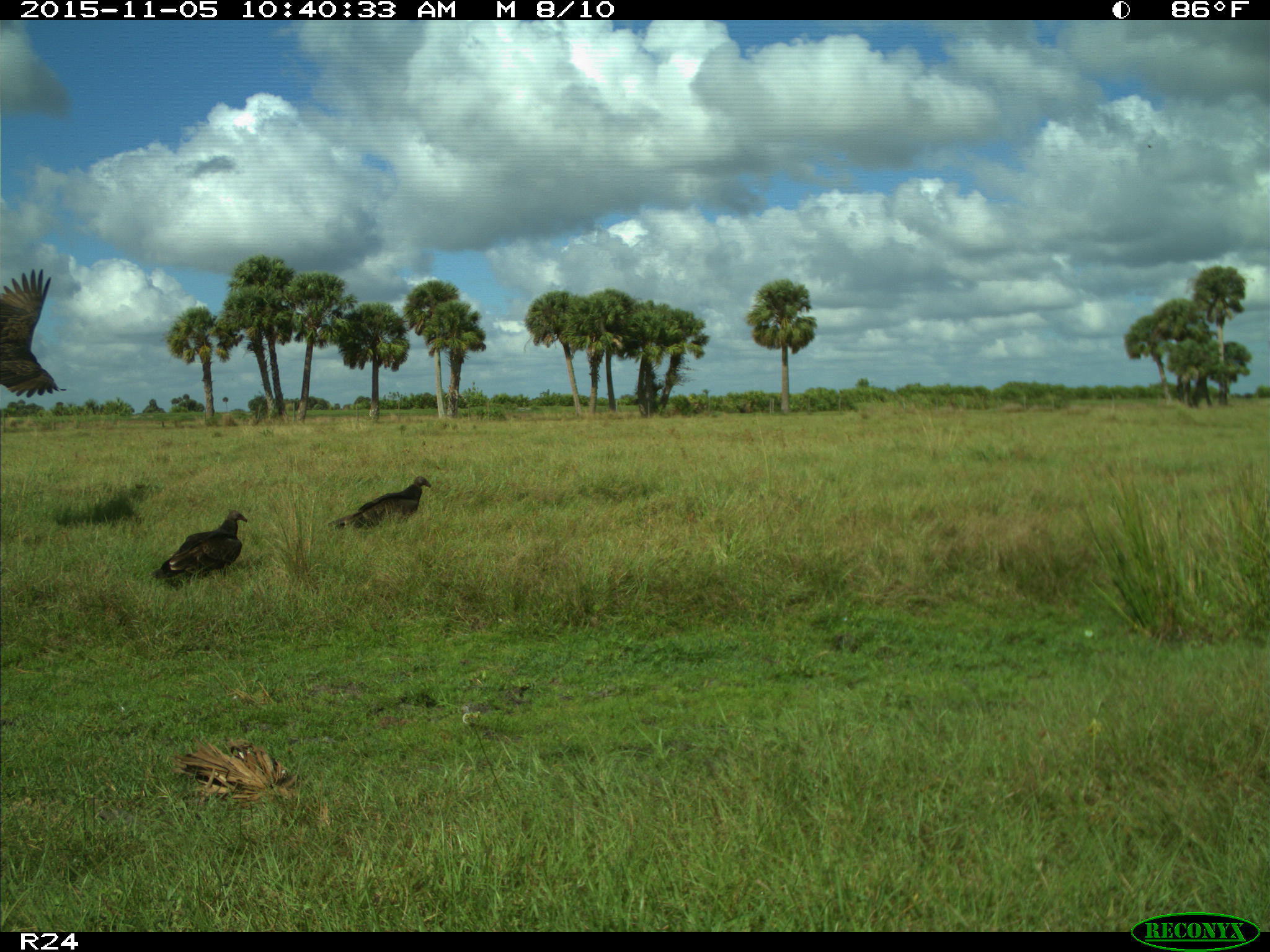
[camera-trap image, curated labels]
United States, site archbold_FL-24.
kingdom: Animalia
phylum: Chordata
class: Aves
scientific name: Aves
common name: birds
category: unidentified bird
Unidentified bird (birds) (Aves).